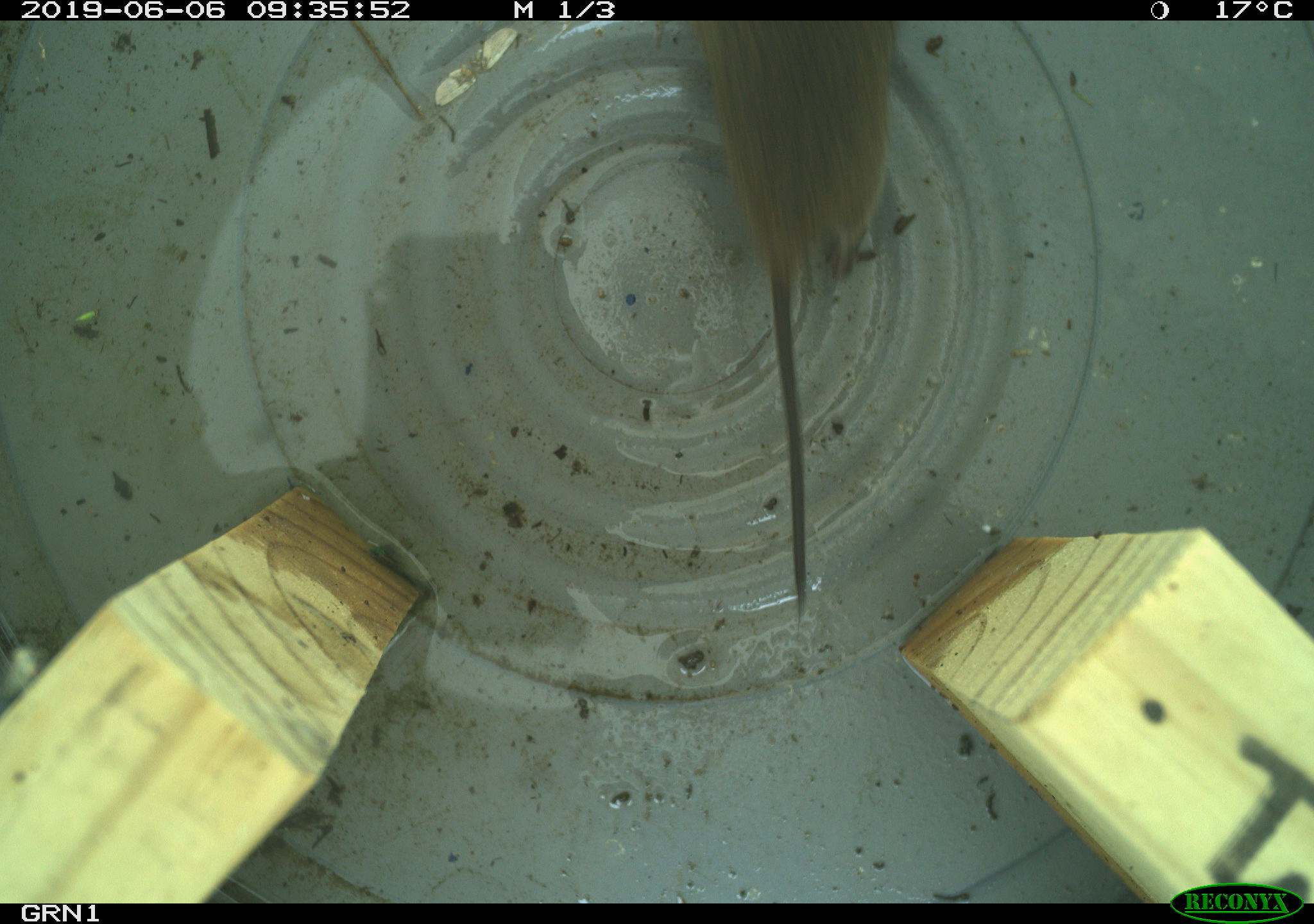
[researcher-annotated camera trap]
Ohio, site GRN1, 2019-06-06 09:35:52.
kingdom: Animalia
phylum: Chordata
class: Mammalia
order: Rodentia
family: Cricetidae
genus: Microtus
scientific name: Microtus pennsylvanicus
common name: meadow vole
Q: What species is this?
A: Meadow vole (Microtus pennsylvanicus).